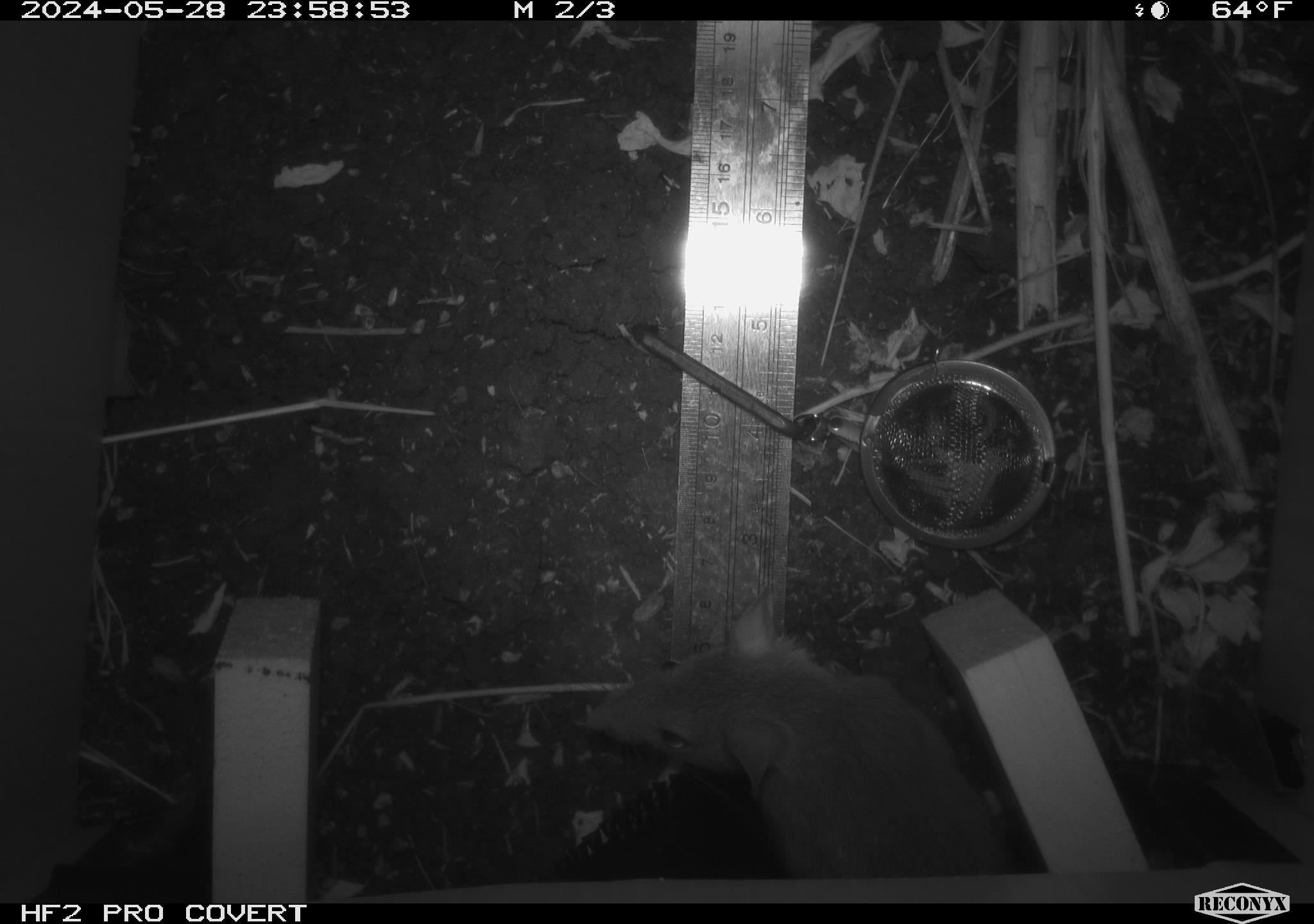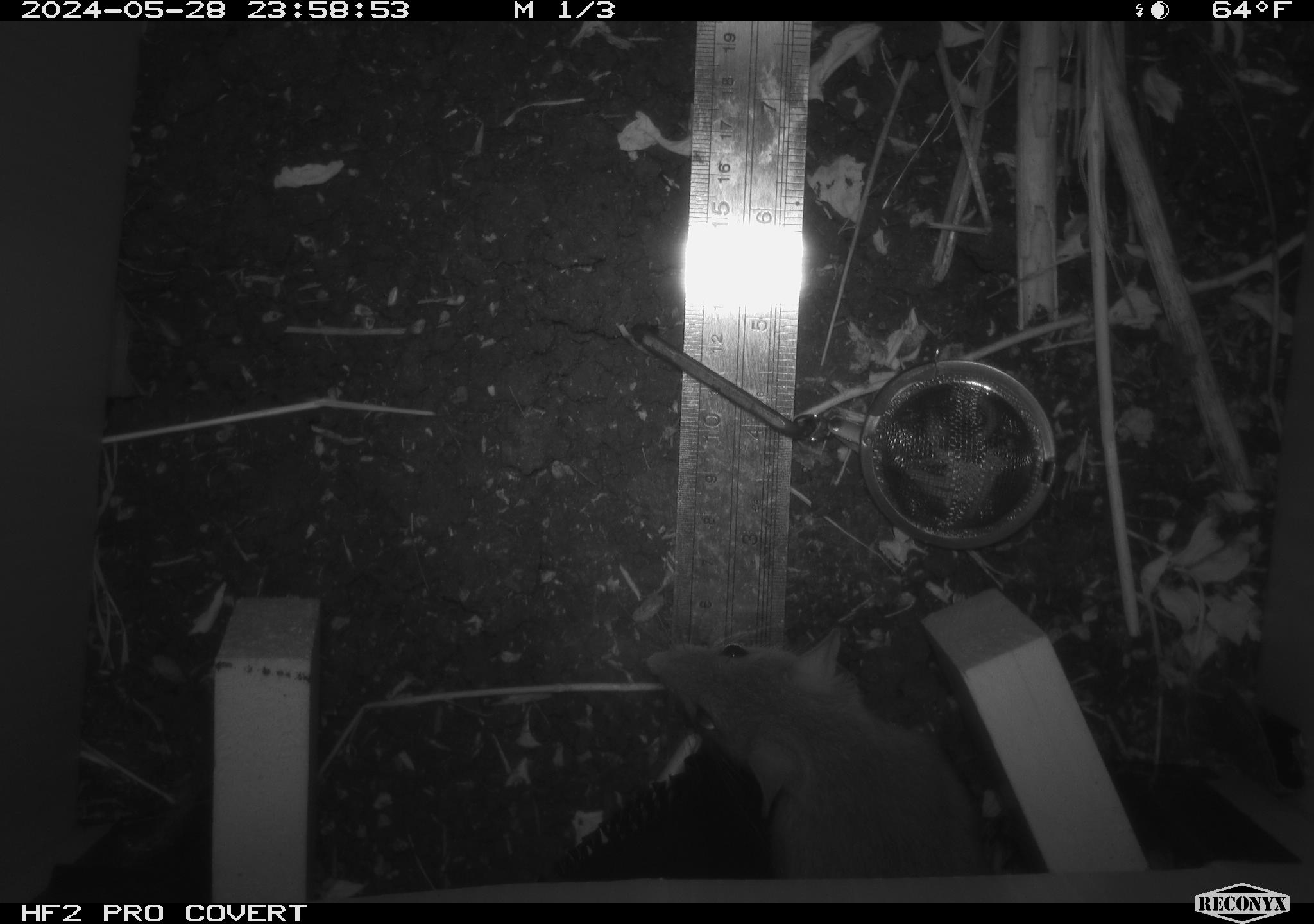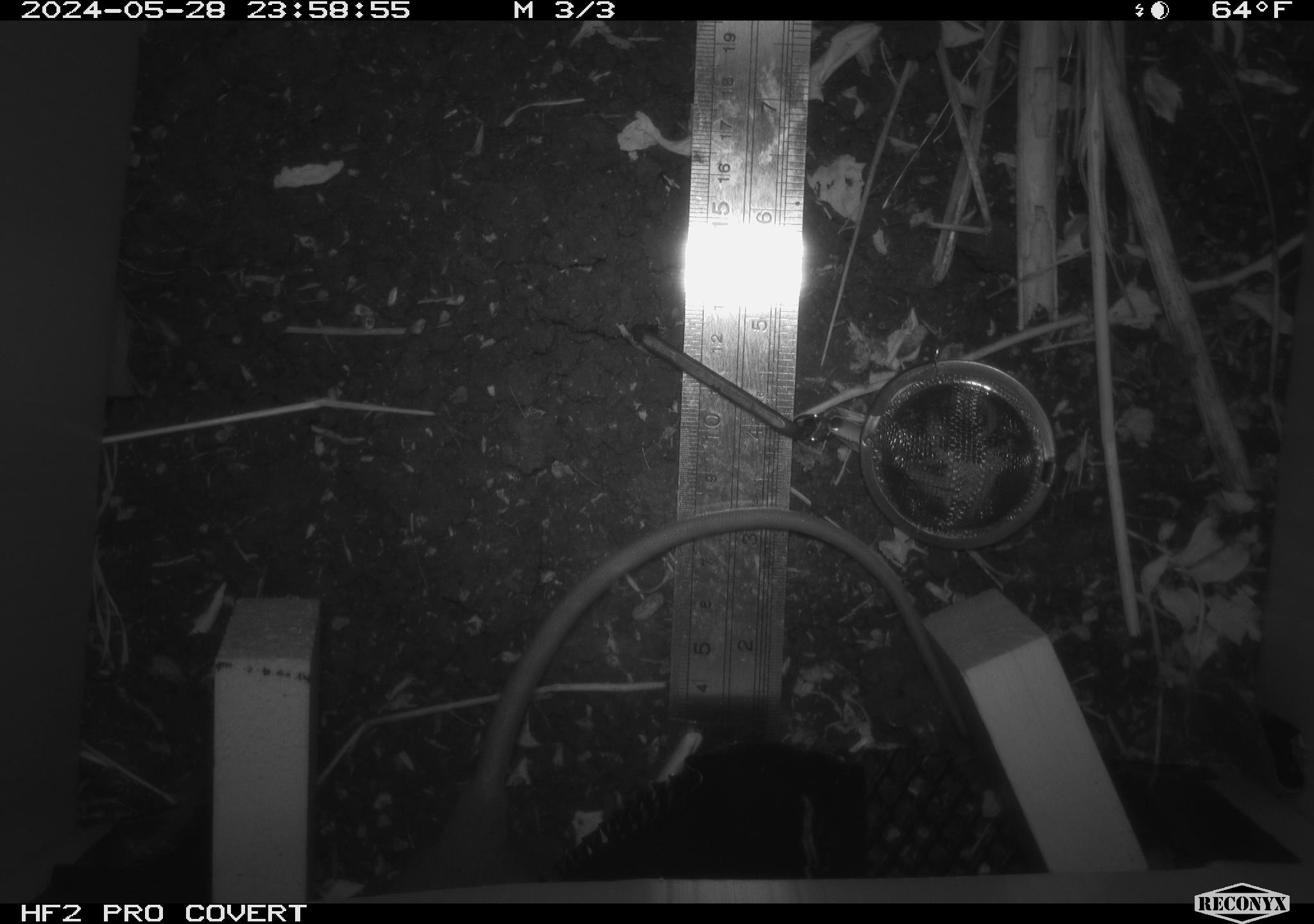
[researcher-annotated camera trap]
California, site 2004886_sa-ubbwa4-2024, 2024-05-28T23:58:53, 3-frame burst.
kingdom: Animalia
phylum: Chordata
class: Mammalia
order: Rodentia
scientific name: Rodentia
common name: woodrat or rat or mouse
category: woodrat or rat or mouse species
Woodrat or rat or mouse species (woodrat or rat or mouse) (Rodentia).